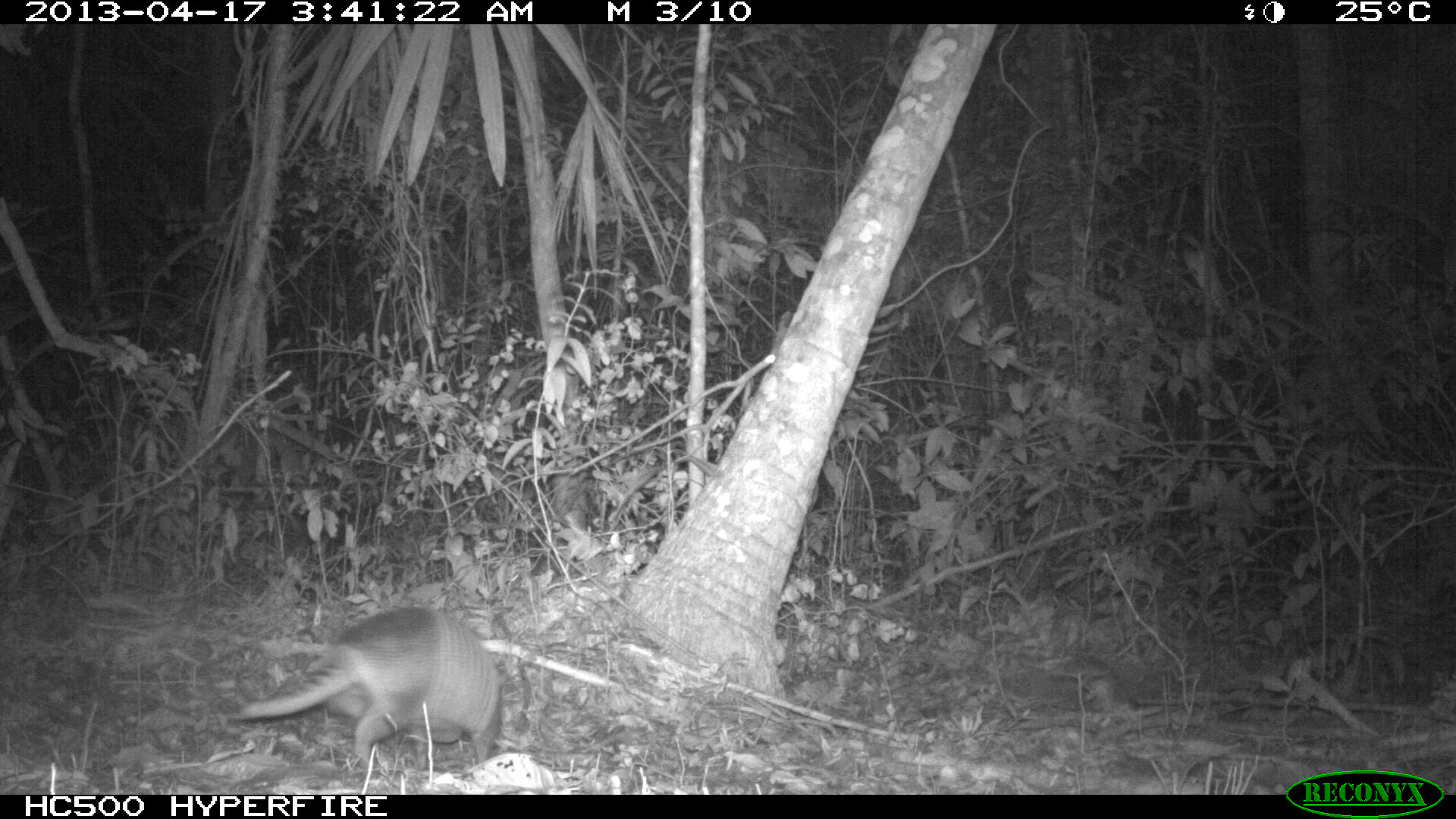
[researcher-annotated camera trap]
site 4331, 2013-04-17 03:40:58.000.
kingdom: Animalia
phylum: Chordata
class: Mammalia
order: Cingulata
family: Dasypodidae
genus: Dasypus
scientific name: Dasypus novemcinctus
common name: nine-banded armadillo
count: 1